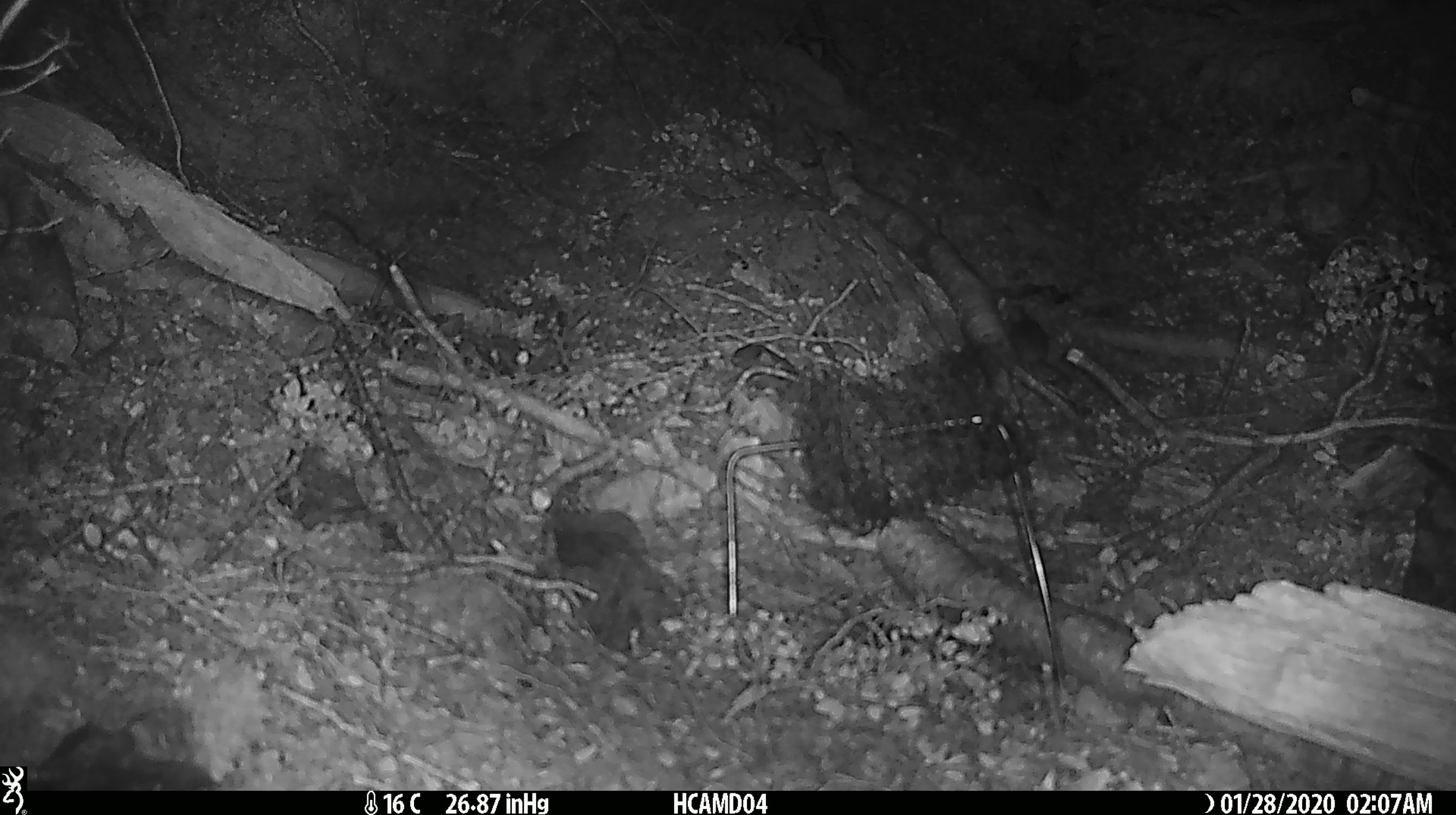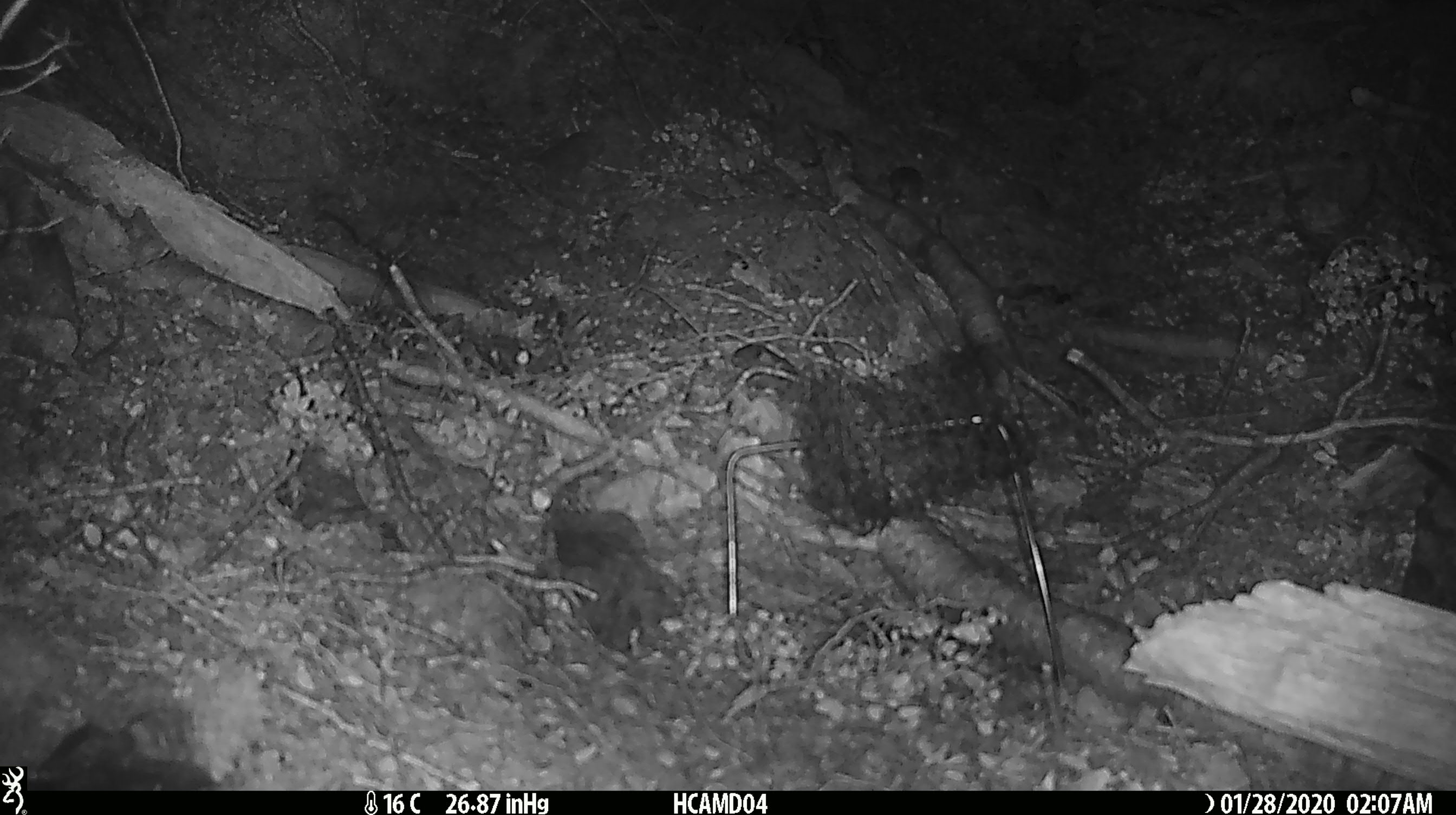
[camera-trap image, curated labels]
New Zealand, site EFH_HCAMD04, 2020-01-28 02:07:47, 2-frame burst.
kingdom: Animalia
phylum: Chordata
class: Mammalia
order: Rodentia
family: Muridae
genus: Mus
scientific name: Mus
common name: mouse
Mouse (Mus).